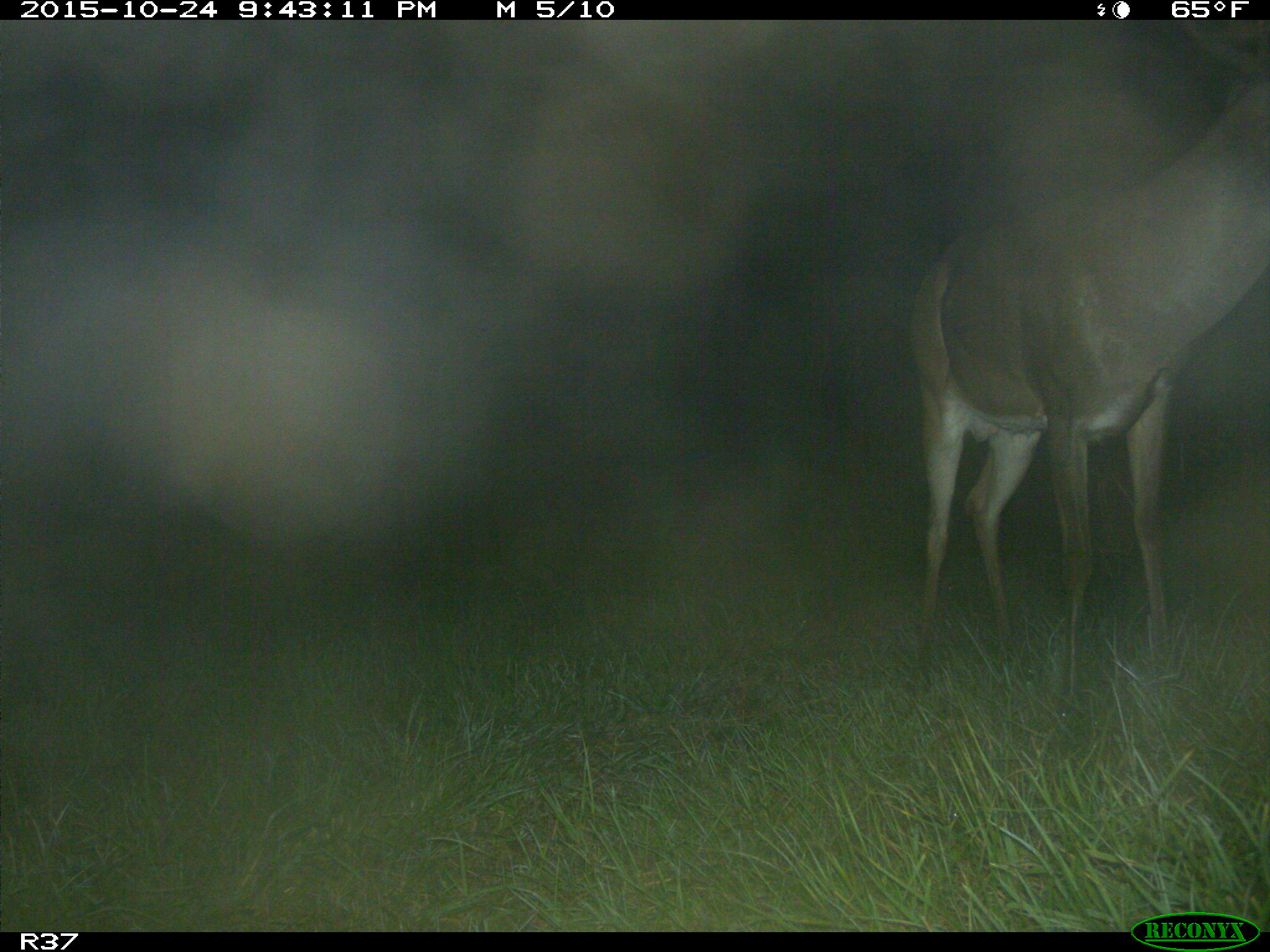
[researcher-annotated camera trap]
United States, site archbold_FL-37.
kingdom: Animalia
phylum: Chordata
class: Mammalia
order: Artiodactyla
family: Cervidae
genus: Odocoileus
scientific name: Odocoileus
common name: deer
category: unidentified deer